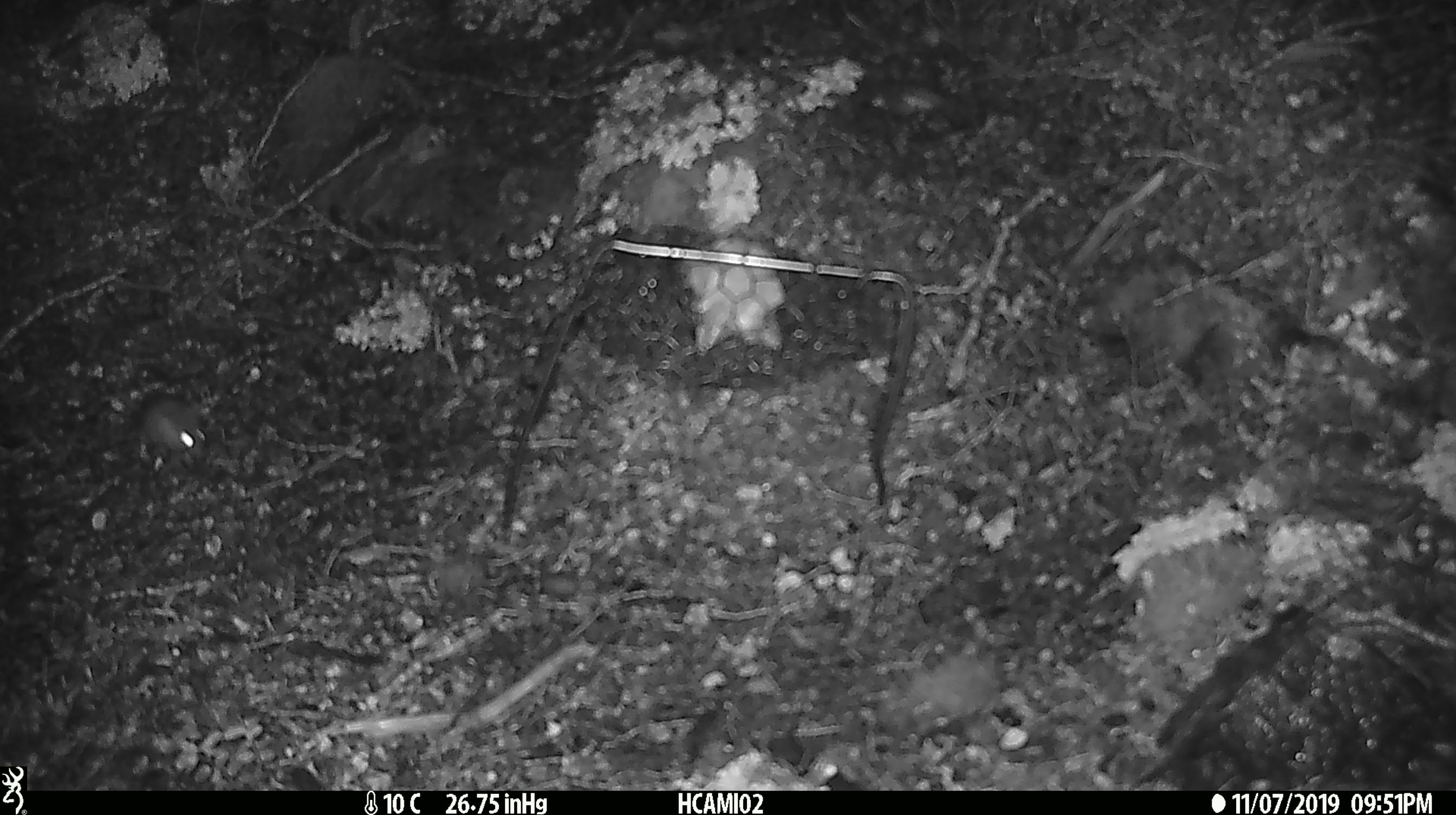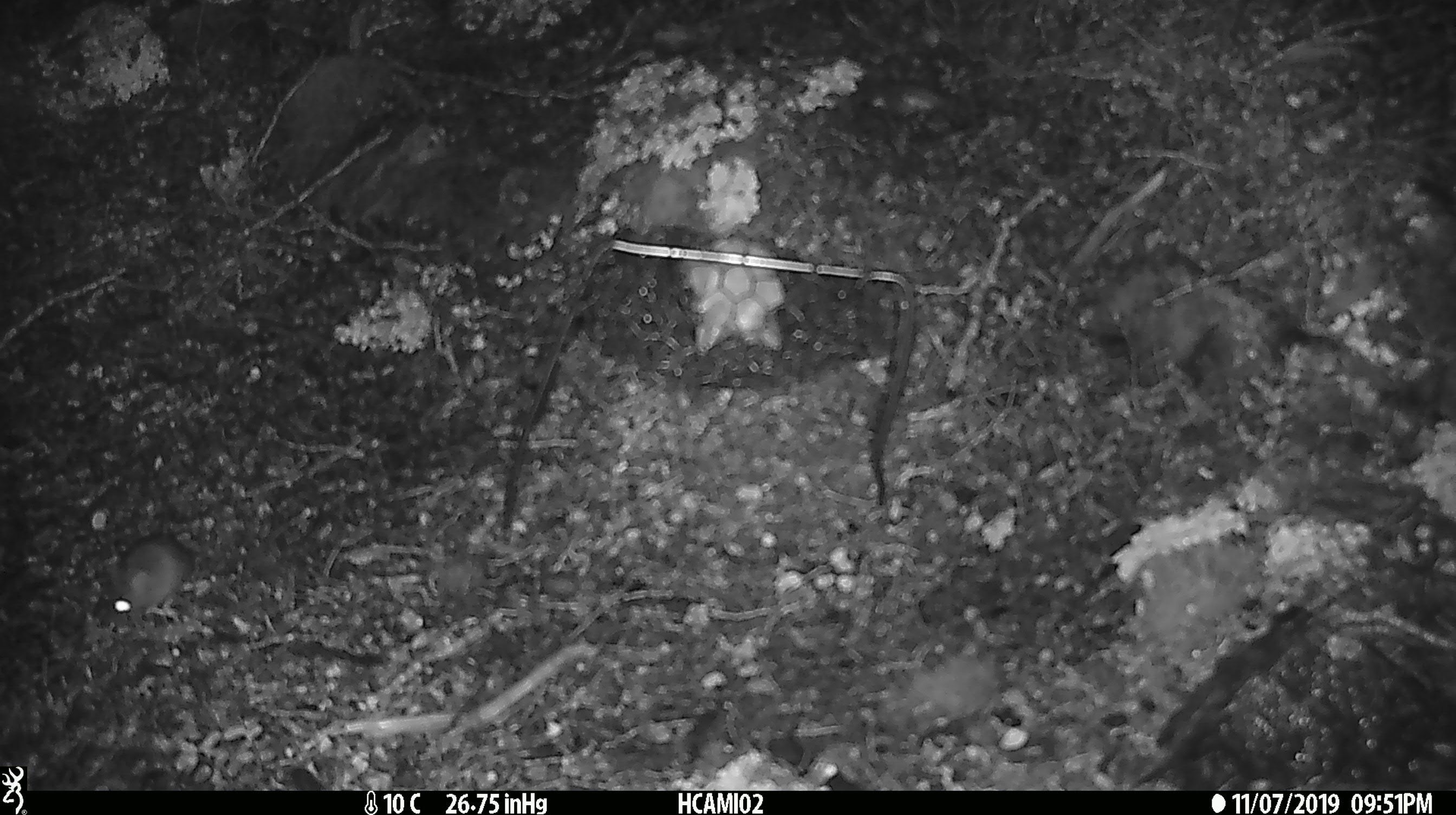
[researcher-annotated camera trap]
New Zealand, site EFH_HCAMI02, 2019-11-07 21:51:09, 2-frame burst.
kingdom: Animalia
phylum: Chordata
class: Mammalia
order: Rodentia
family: Muridae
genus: Mus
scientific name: Mus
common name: mouse